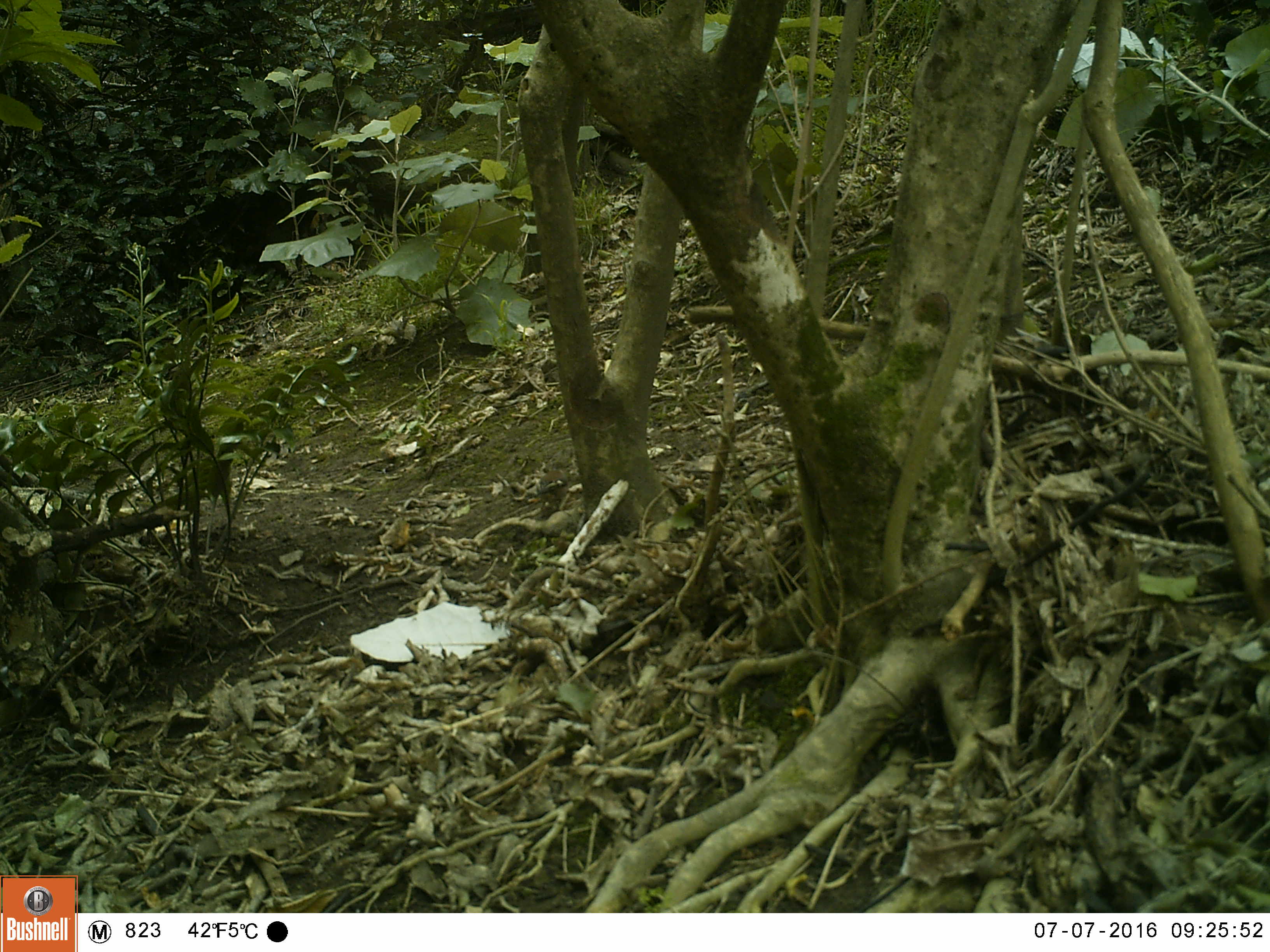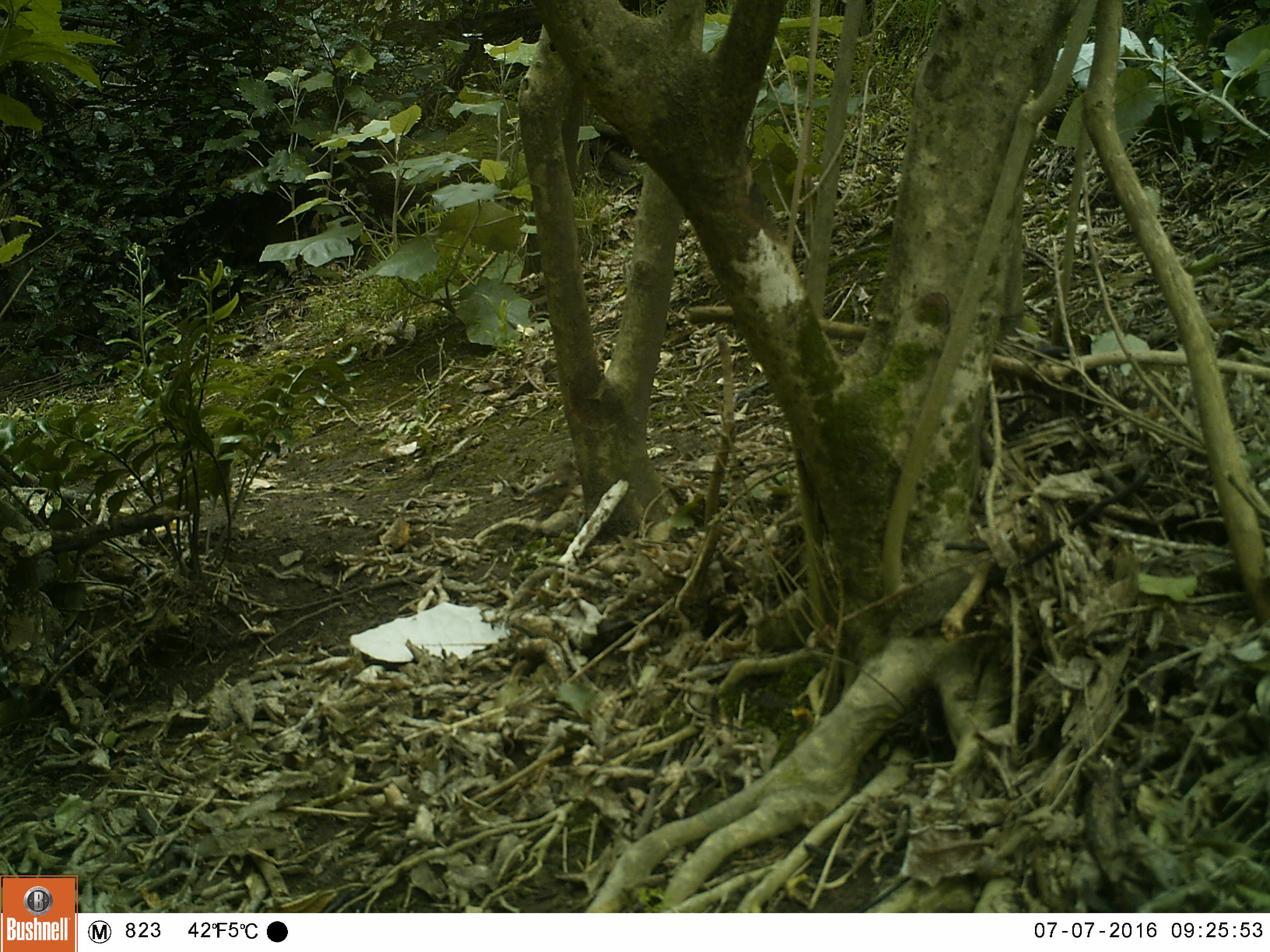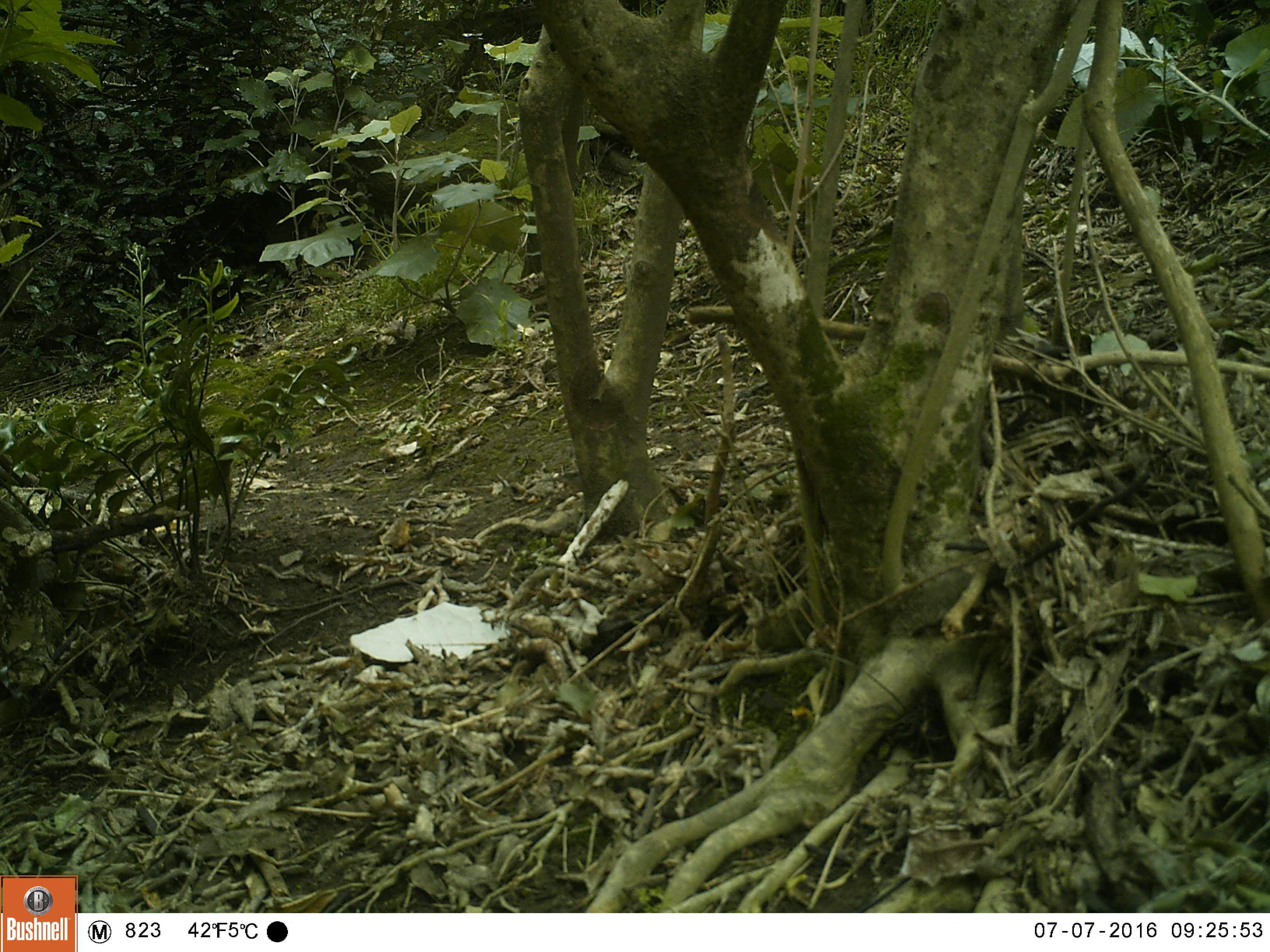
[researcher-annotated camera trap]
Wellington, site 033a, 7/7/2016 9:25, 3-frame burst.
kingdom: Animalia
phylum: Chordata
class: Aves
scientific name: Aves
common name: bird